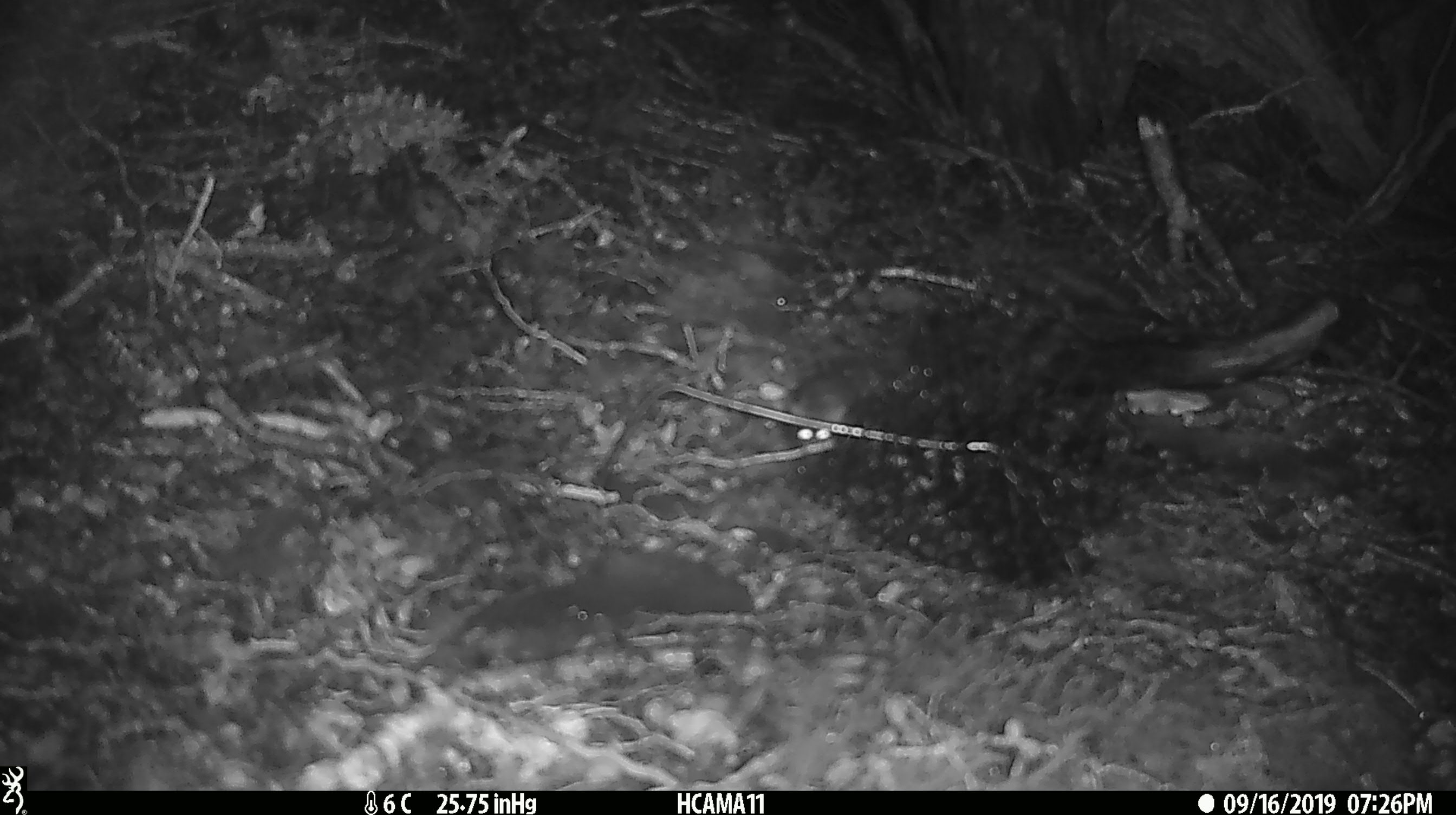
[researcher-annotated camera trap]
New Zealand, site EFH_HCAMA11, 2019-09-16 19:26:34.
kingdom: Animalia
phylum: Chordata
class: Mammalia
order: Rodentia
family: Muridae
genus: Mus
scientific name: Mus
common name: mouse